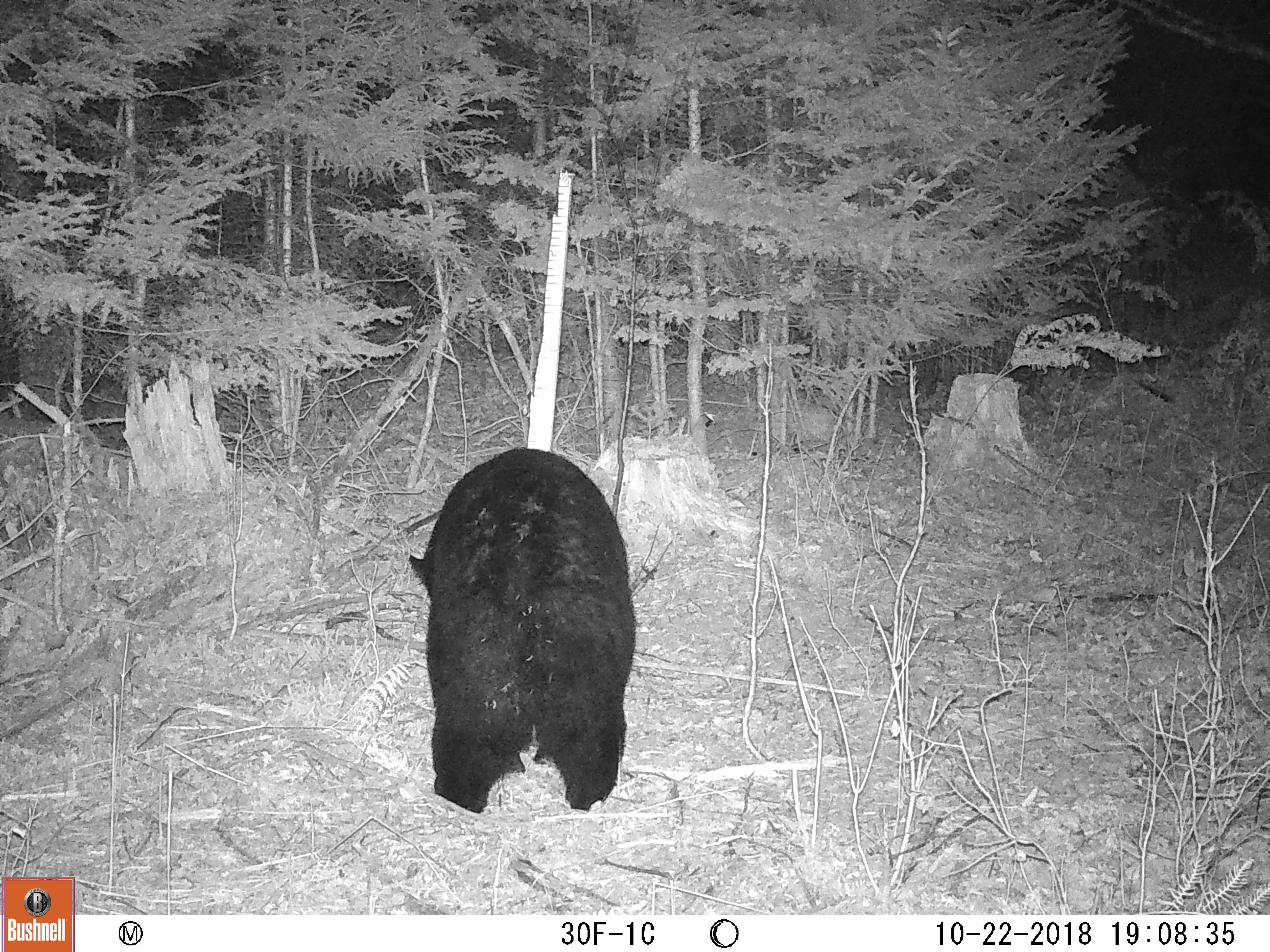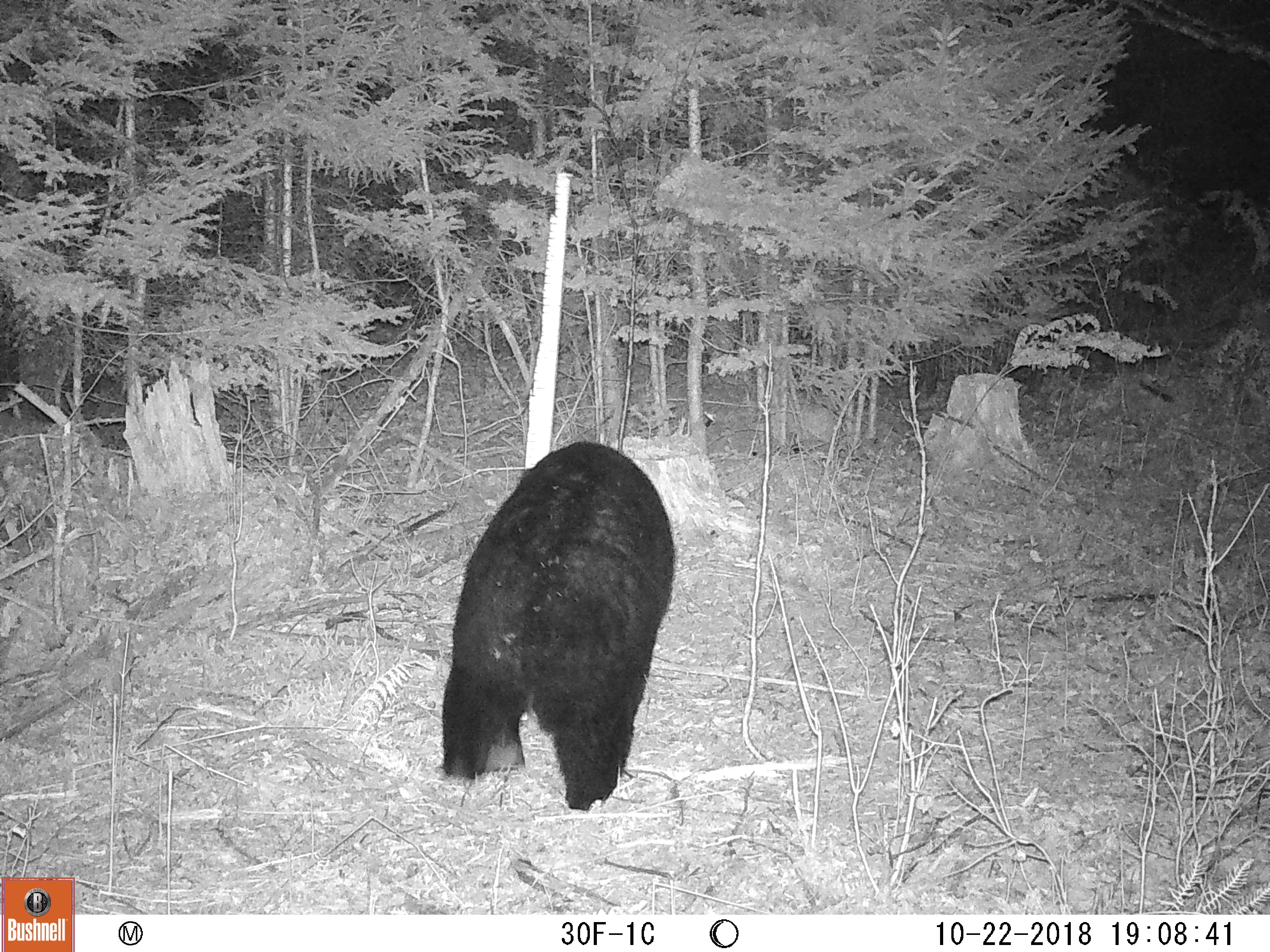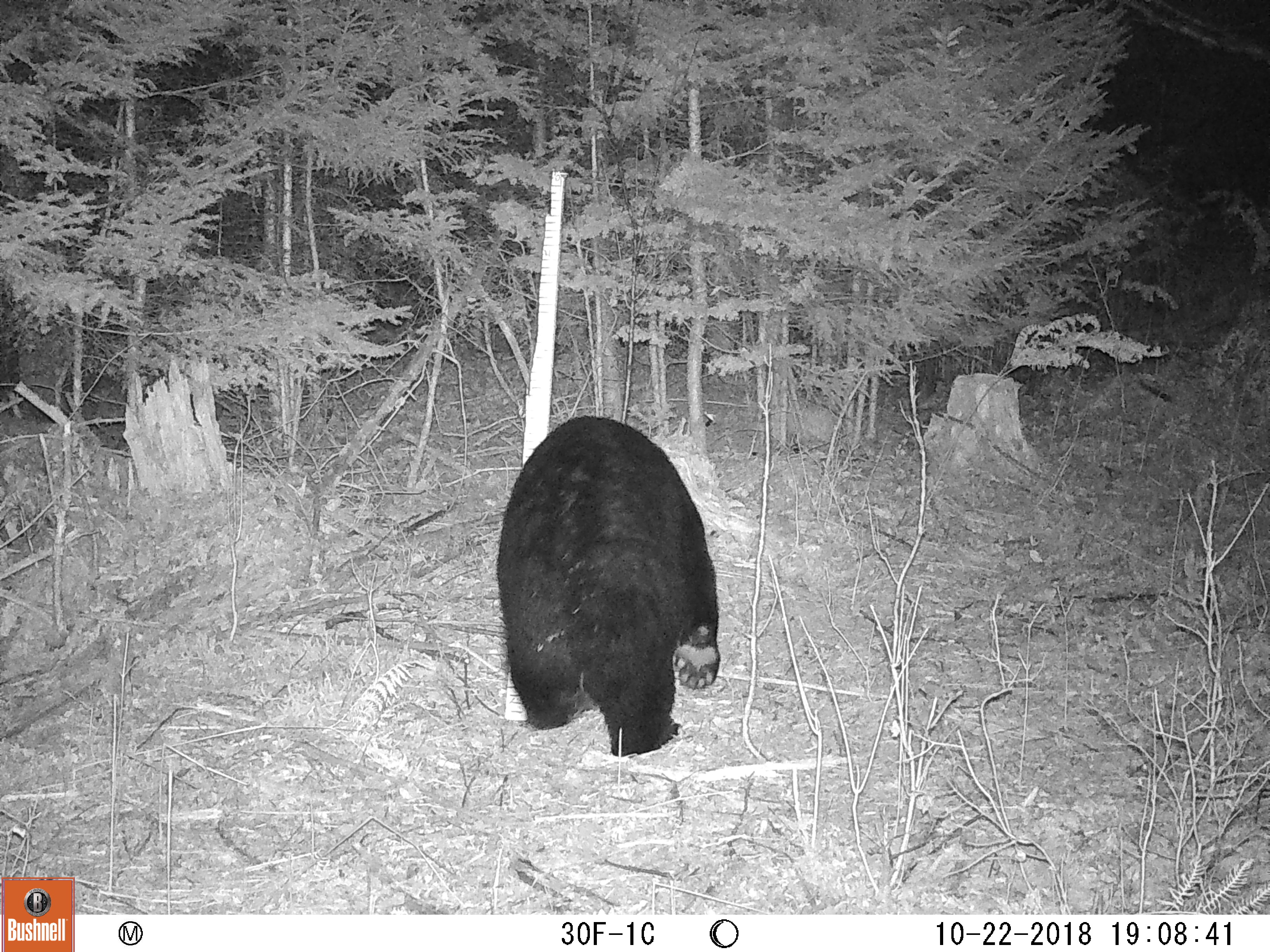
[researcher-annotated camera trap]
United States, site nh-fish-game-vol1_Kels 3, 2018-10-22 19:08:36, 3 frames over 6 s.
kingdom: Animalia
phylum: Chordata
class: Mammalia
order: Carnivora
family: Ursidae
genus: Ursus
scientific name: Ursus americanus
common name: black bear